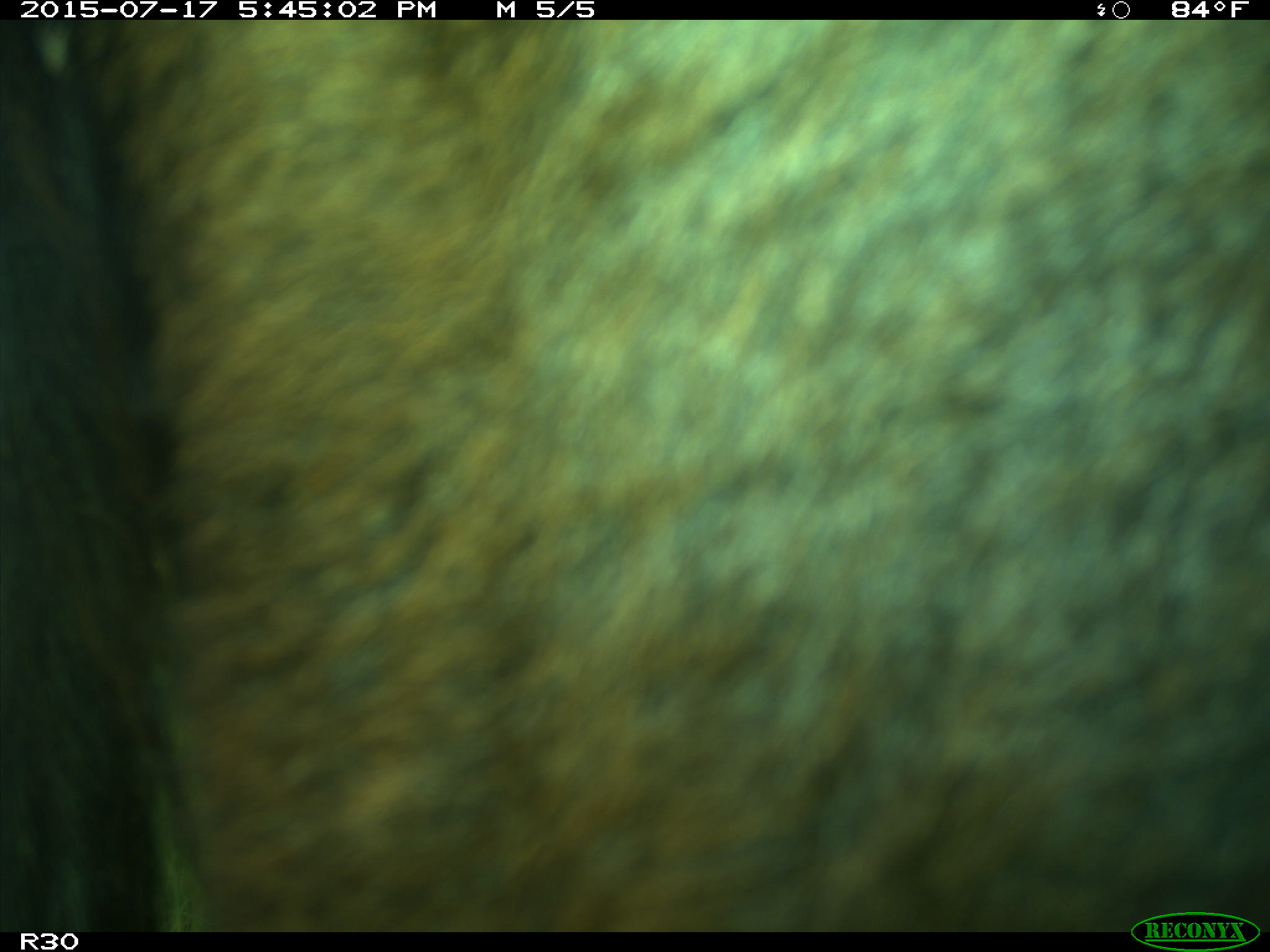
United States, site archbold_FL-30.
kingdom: Animalia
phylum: Chordata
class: Mammalia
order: Artiodactyla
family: Bovidae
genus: Bos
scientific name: Bos taurus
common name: domestic cow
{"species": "Bos taurus (domestic cow)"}